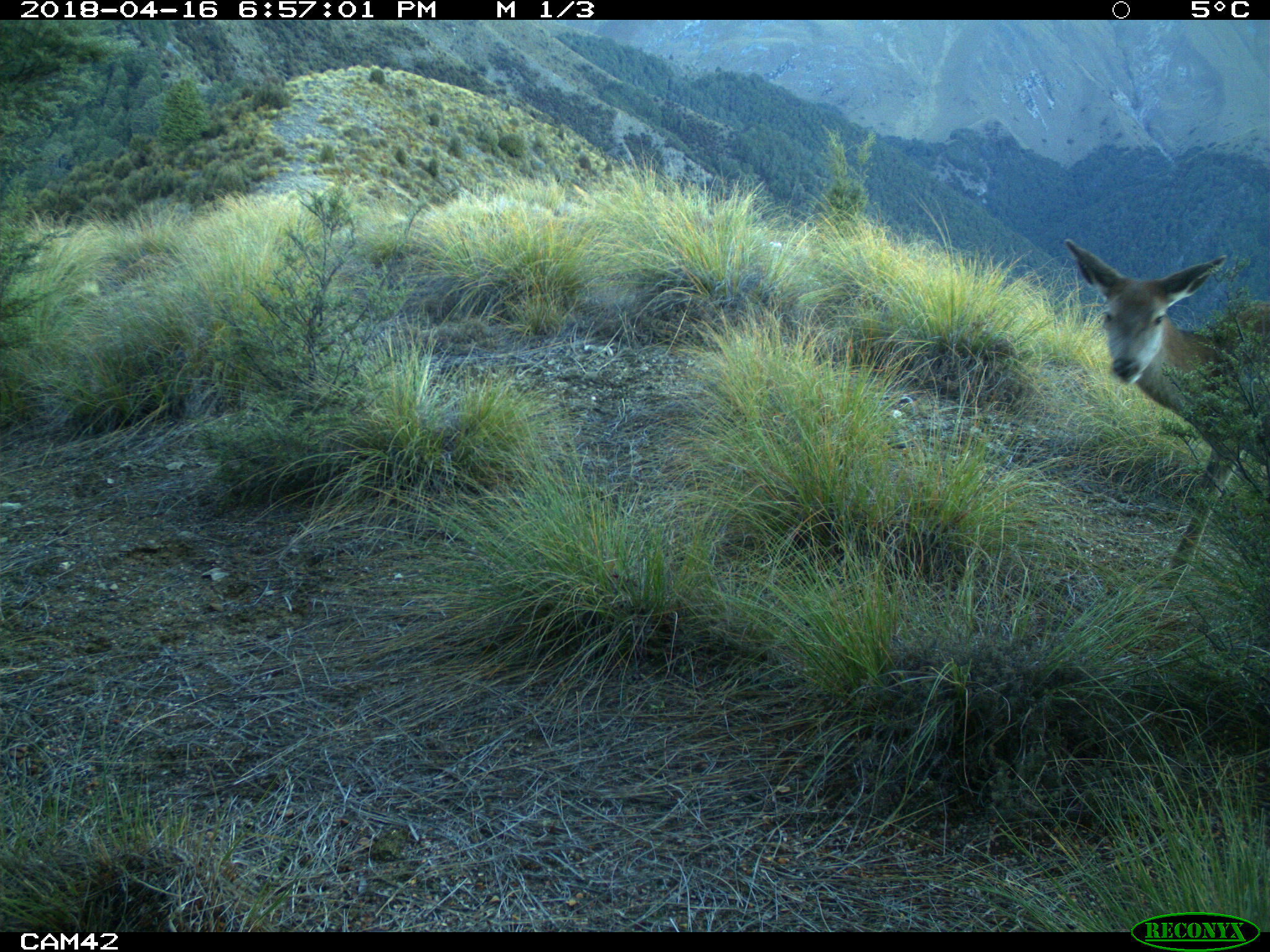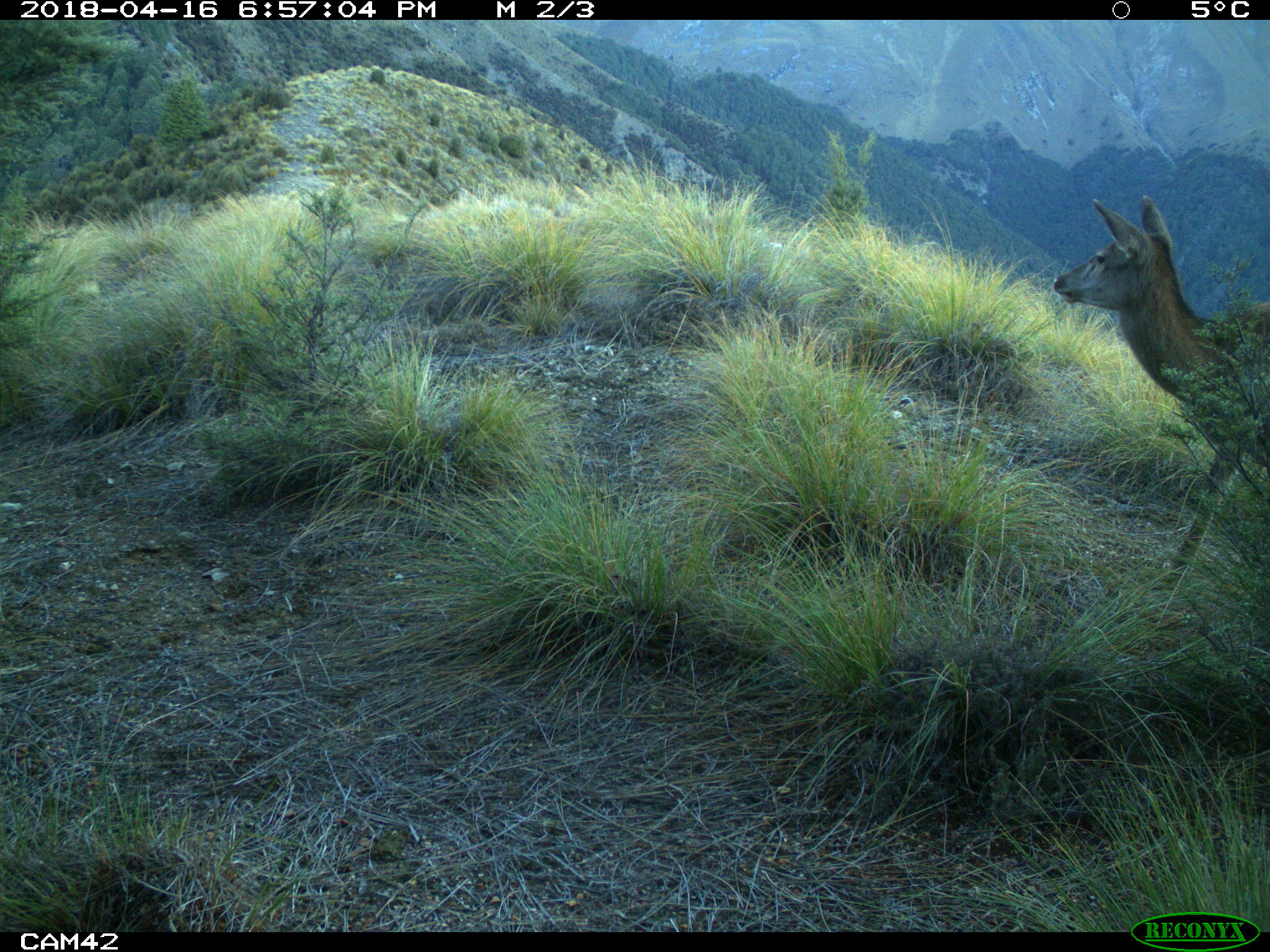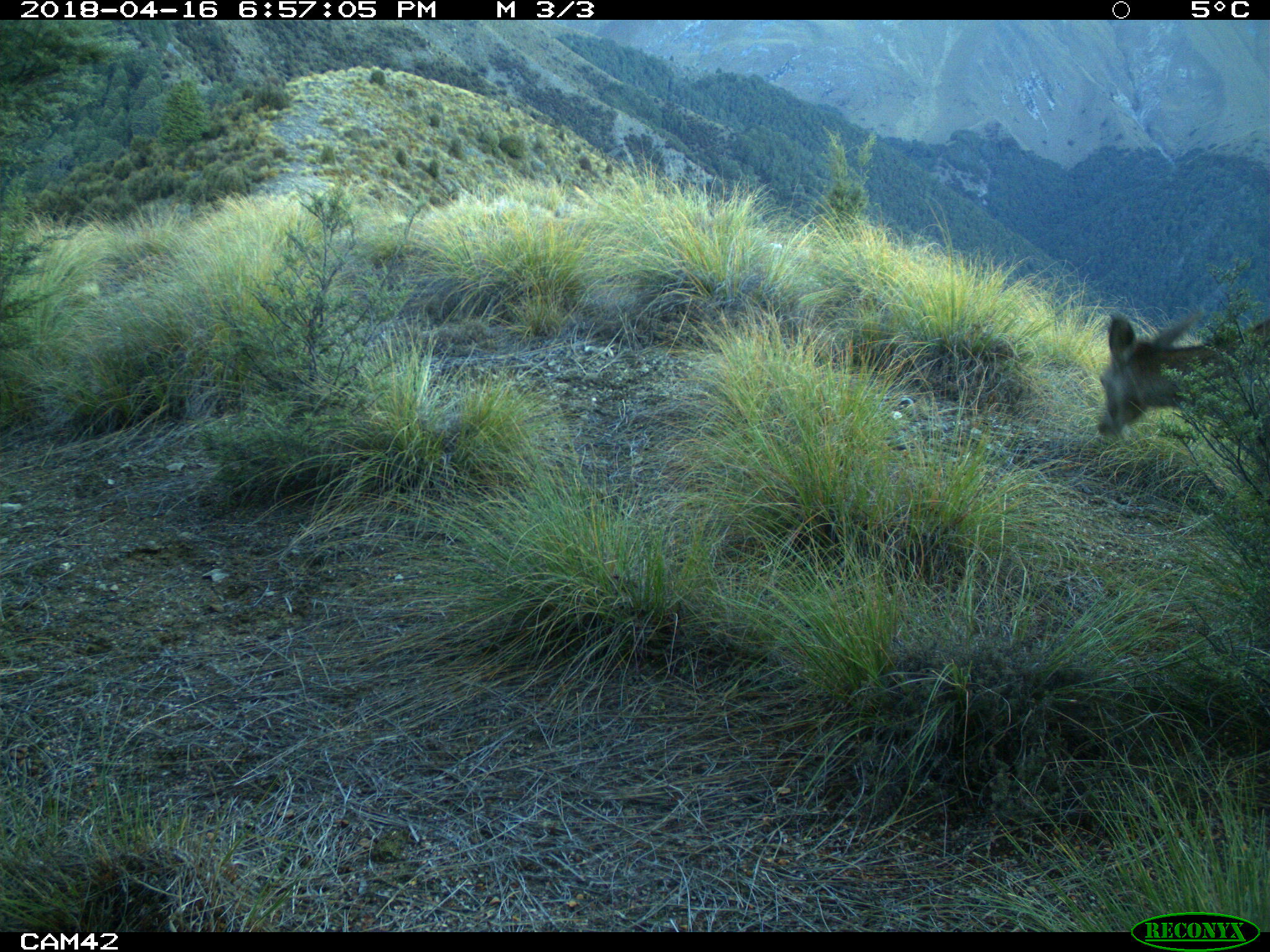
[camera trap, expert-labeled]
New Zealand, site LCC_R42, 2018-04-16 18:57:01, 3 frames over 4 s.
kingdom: Animalia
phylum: Chordata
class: Mammalia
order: Artiodactyla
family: Cervidae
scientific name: Cervidae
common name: deer